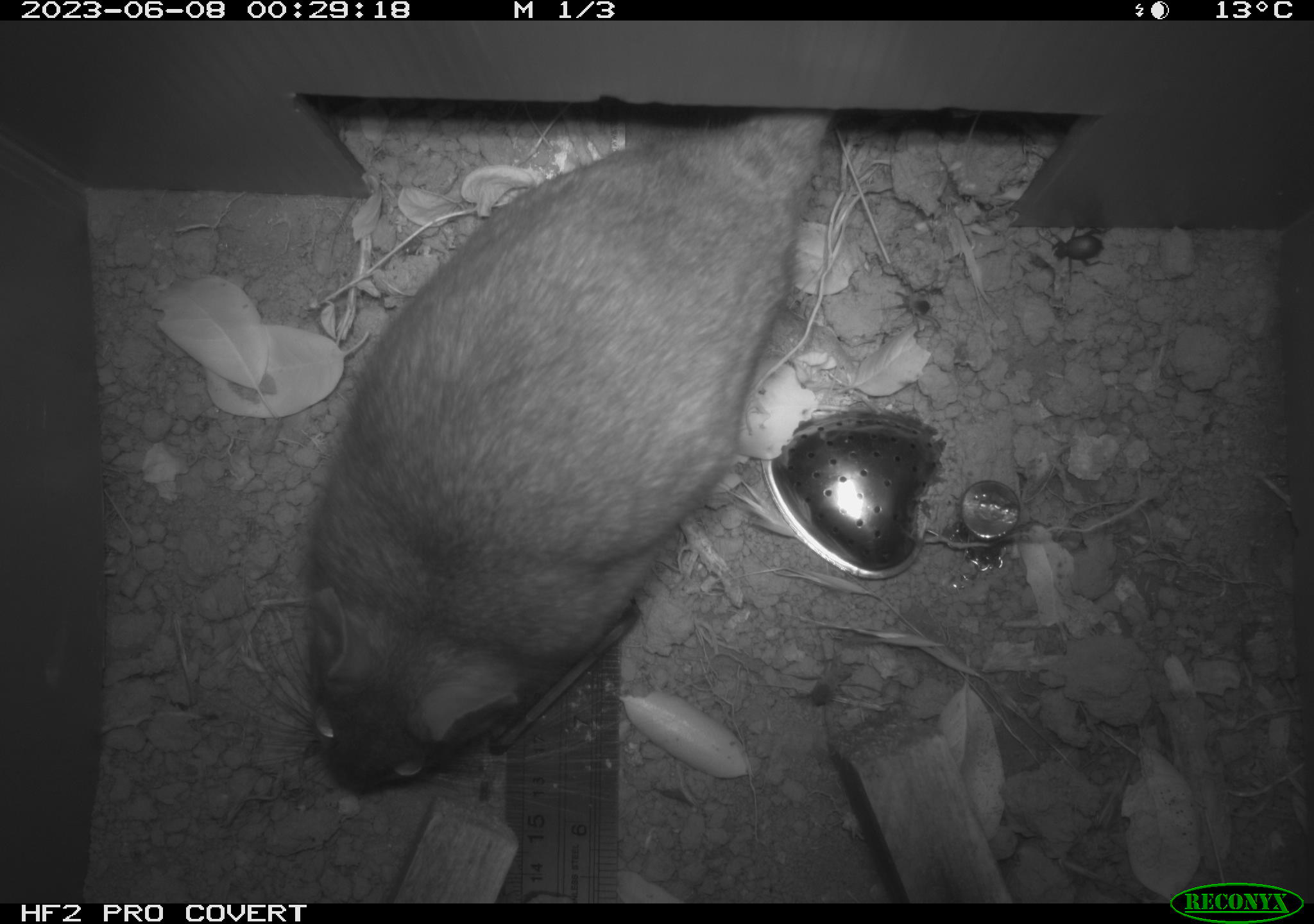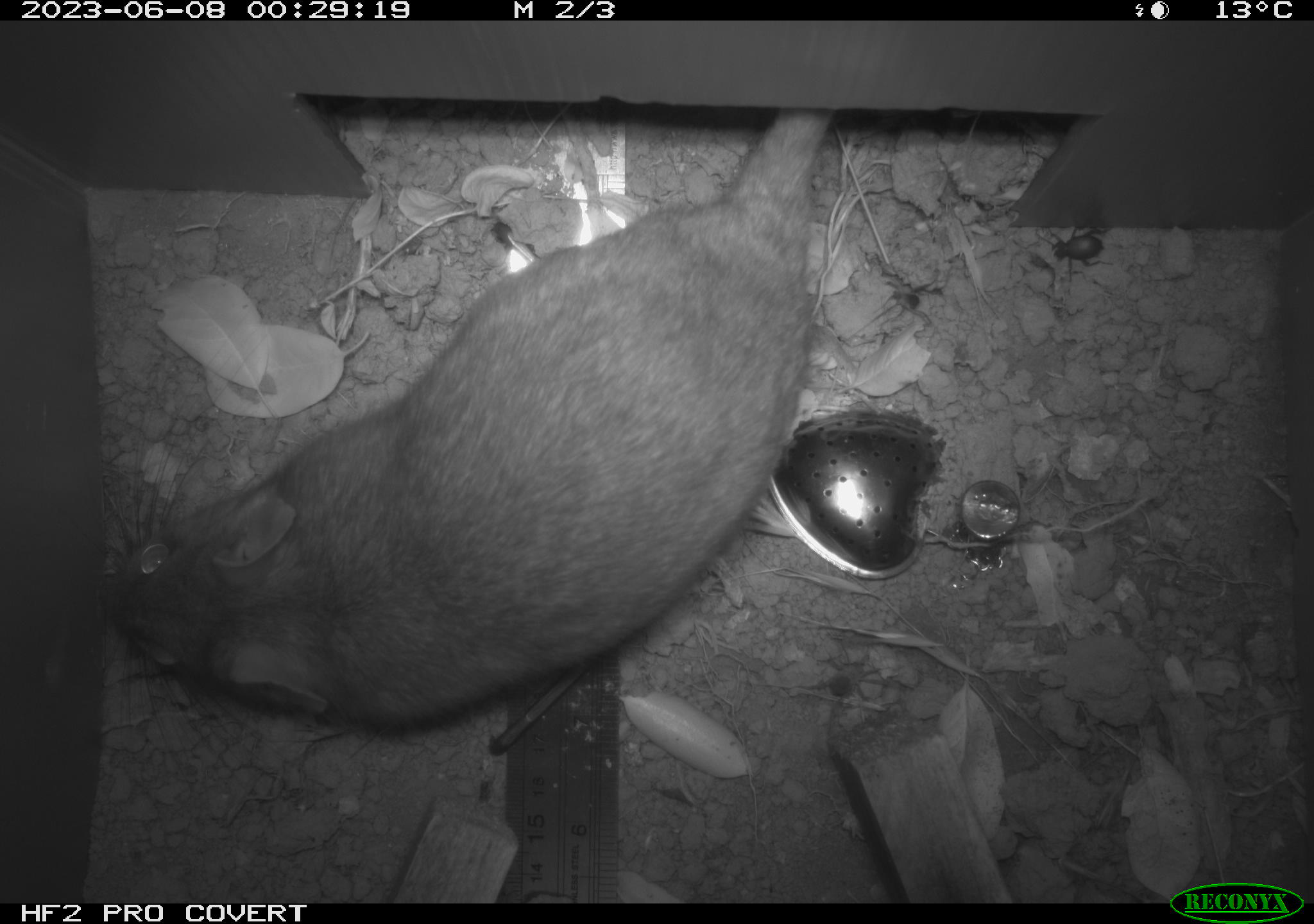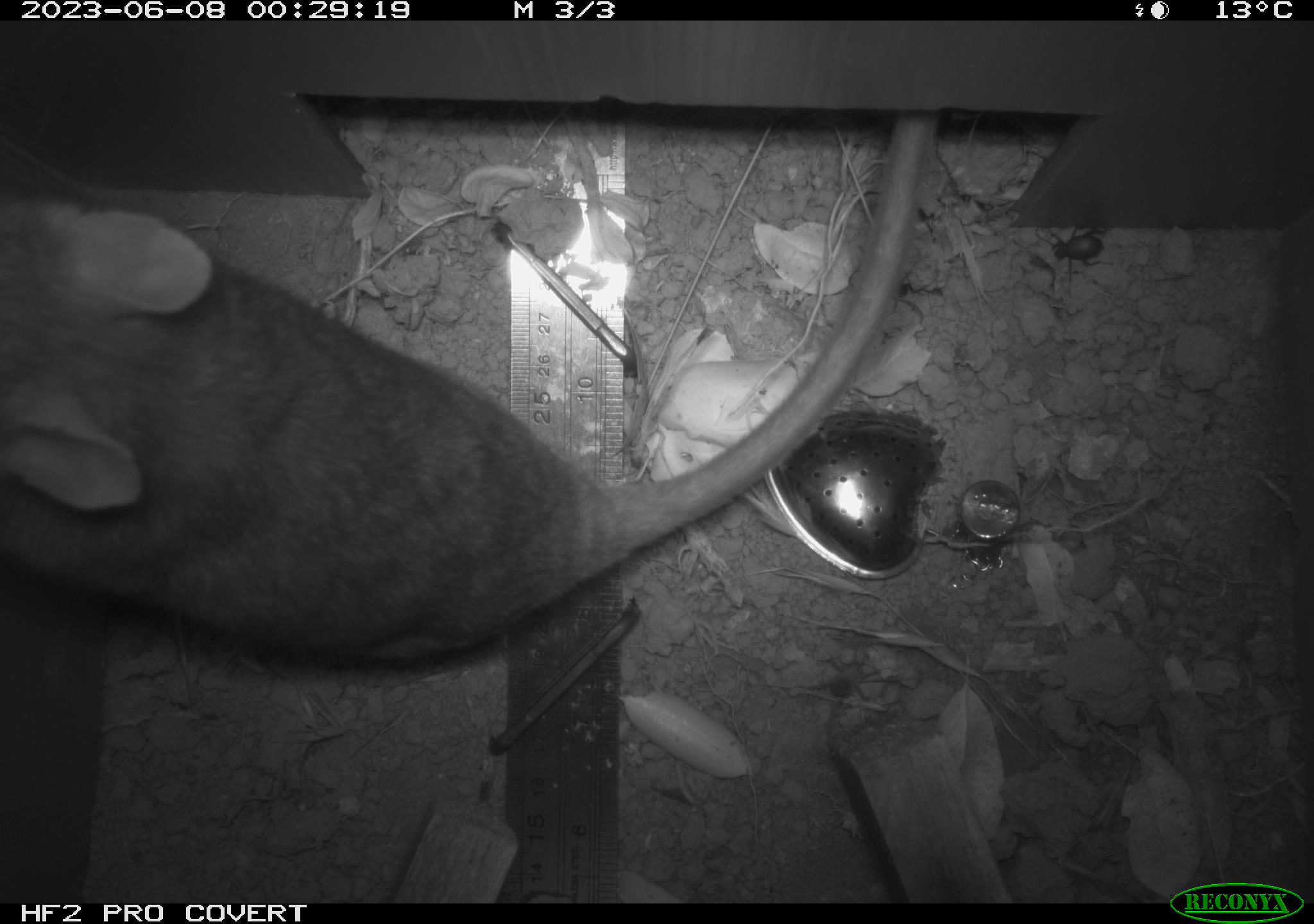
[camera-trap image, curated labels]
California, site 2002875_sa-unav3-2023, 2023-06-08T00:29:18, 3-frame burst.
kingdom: Animalia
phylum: Chordata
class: Mammalia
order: Rodentia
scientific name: Rodentia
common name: mouse species